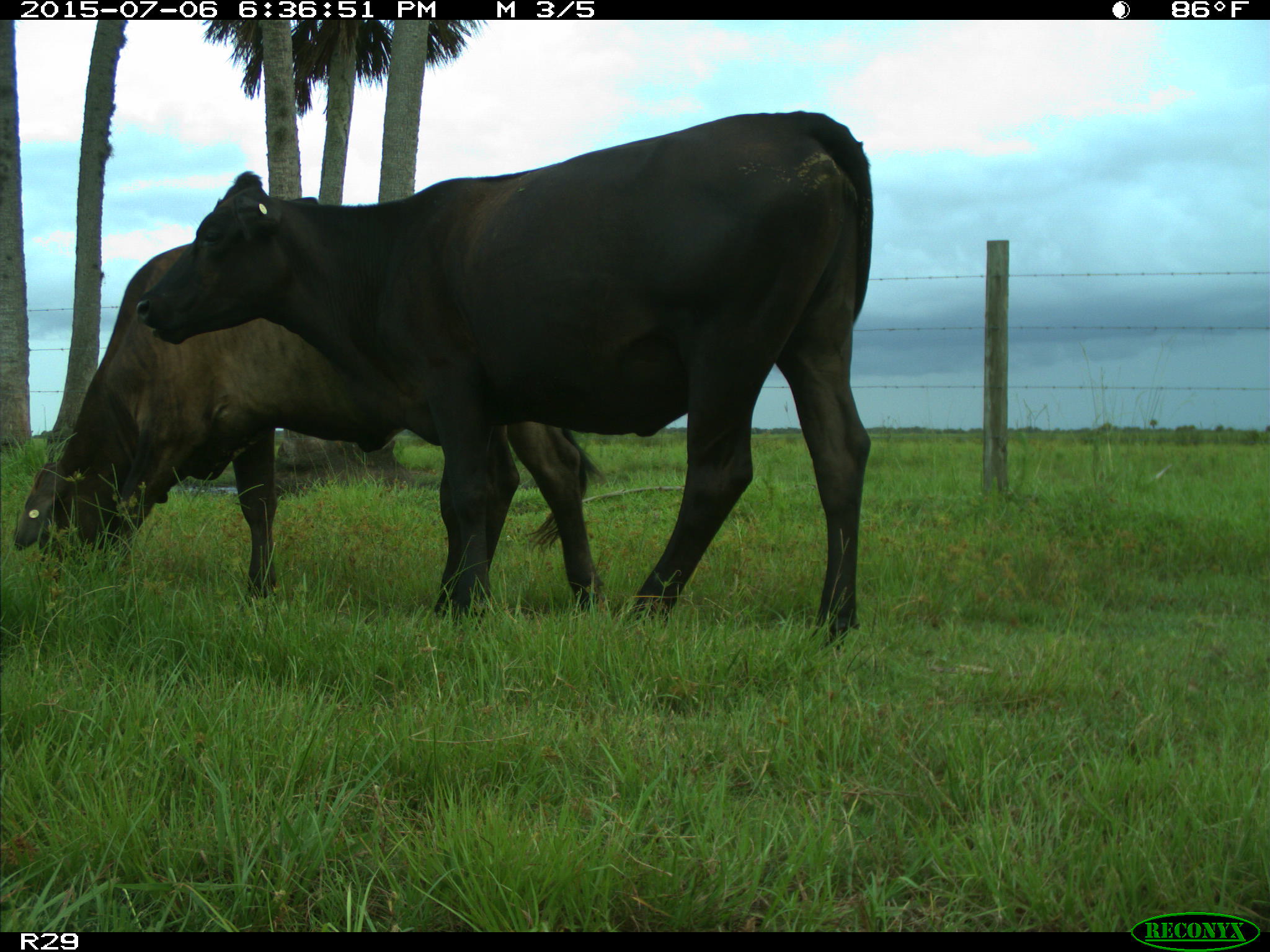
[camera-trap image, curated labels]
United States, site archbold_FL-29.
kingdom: Animalia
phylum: Chordata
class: Mammalia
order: Artiodactyla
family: Bovidae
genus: Bos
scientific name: Bos taurus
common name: domestic cow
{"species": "Bos taurus (domestic cow)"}